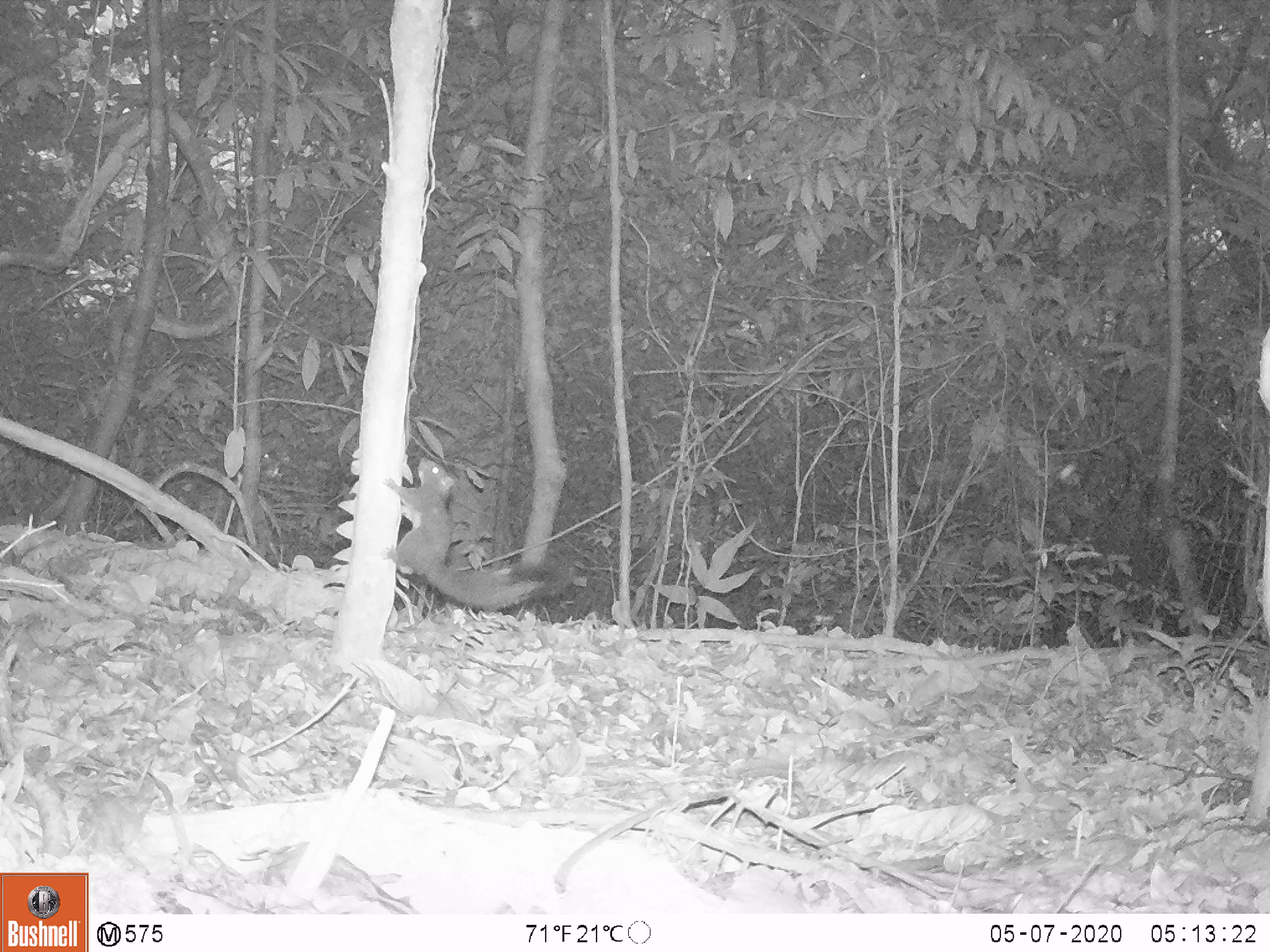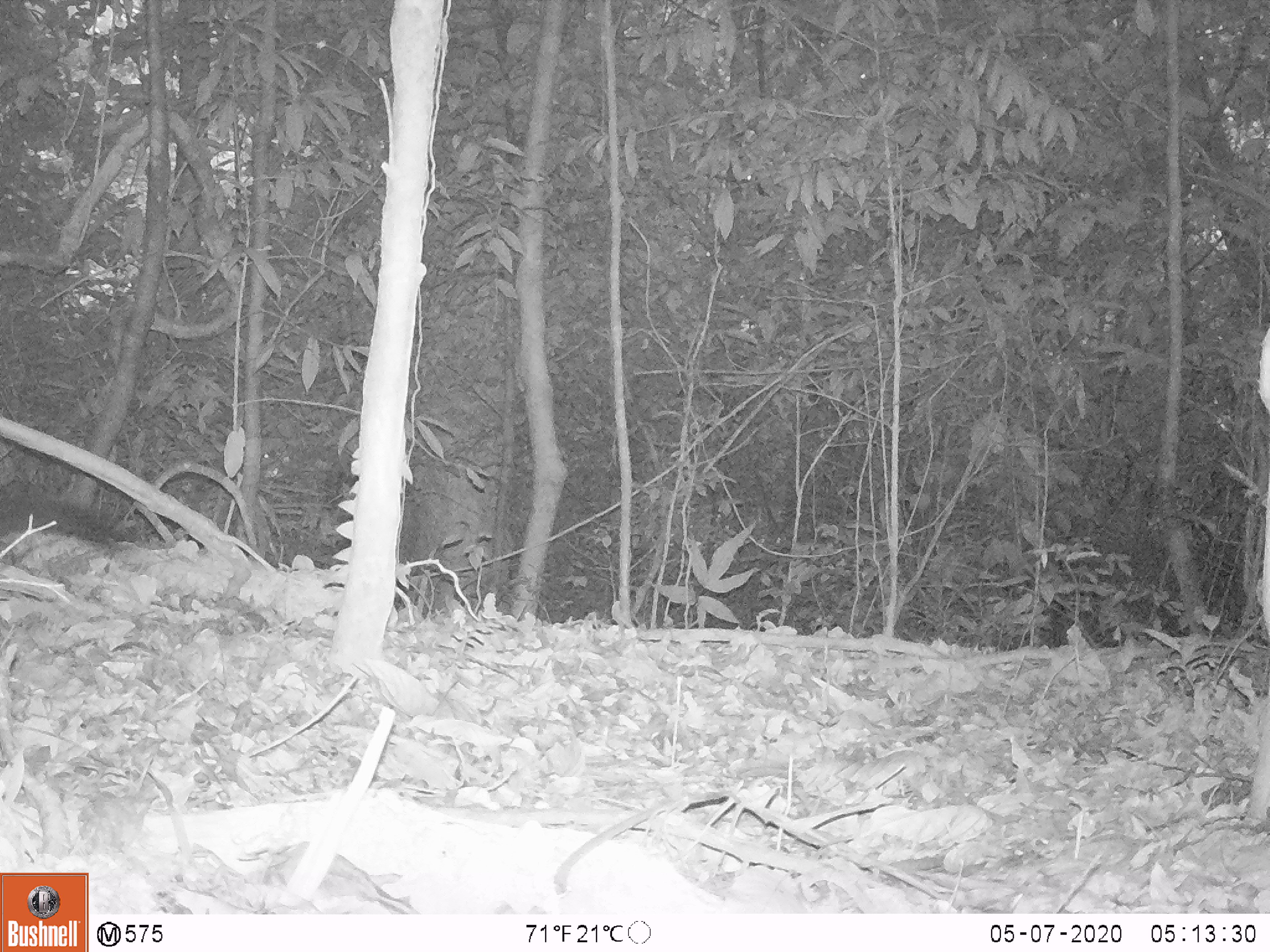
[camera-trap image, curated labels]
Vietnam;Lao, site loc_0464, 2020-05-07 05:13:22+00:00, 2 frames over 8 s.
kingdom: Animalia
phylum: Chordata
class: Mammalia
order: Rodentia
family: Sciuridae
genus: Callosciurus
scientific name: Callosciurus erythraeus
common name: pallas's squirrel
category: pallass squirrel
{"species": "pallass squirrel (pallas's squirrel) (Callosciurus erythraeus)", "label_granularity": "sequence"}